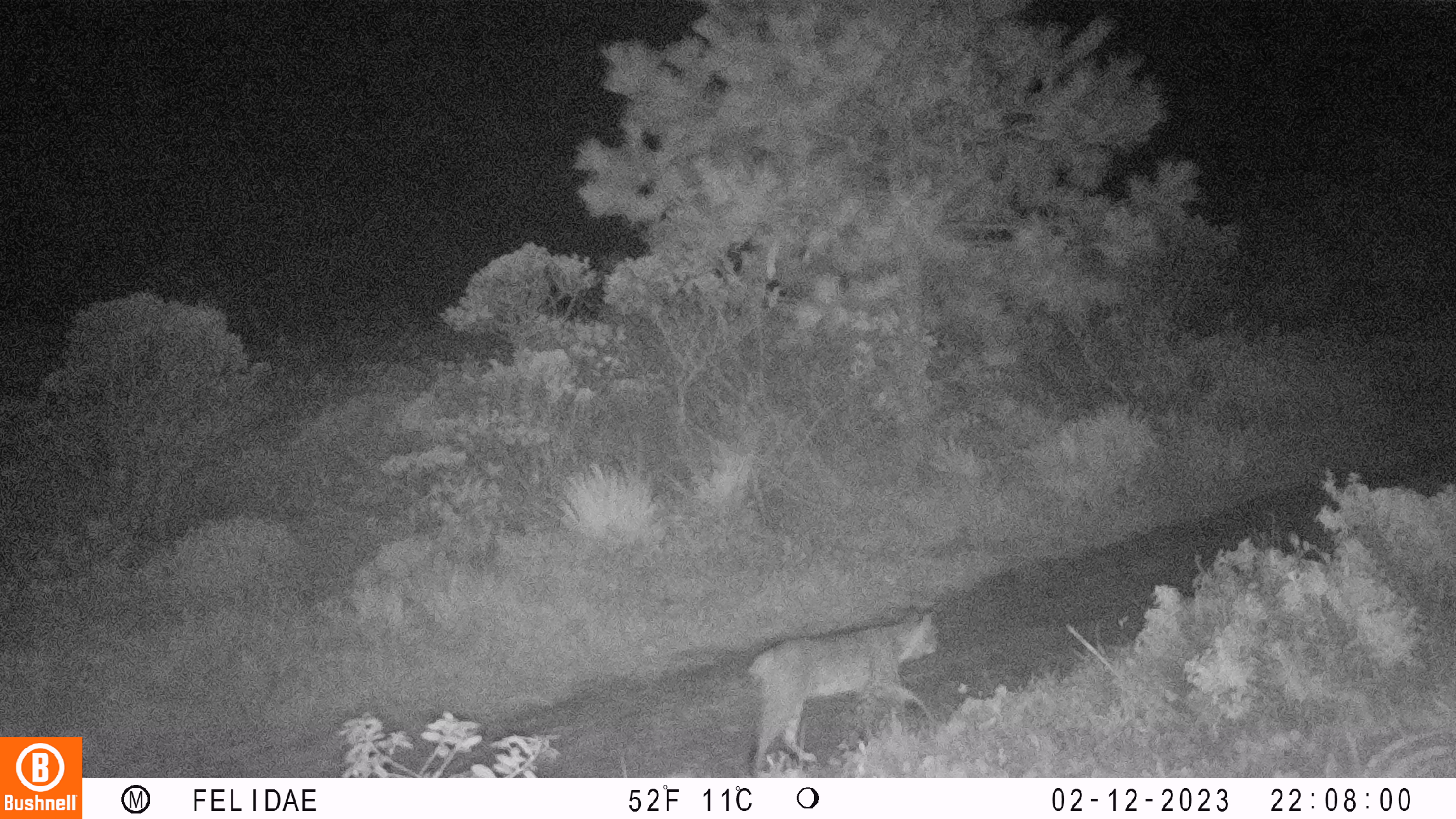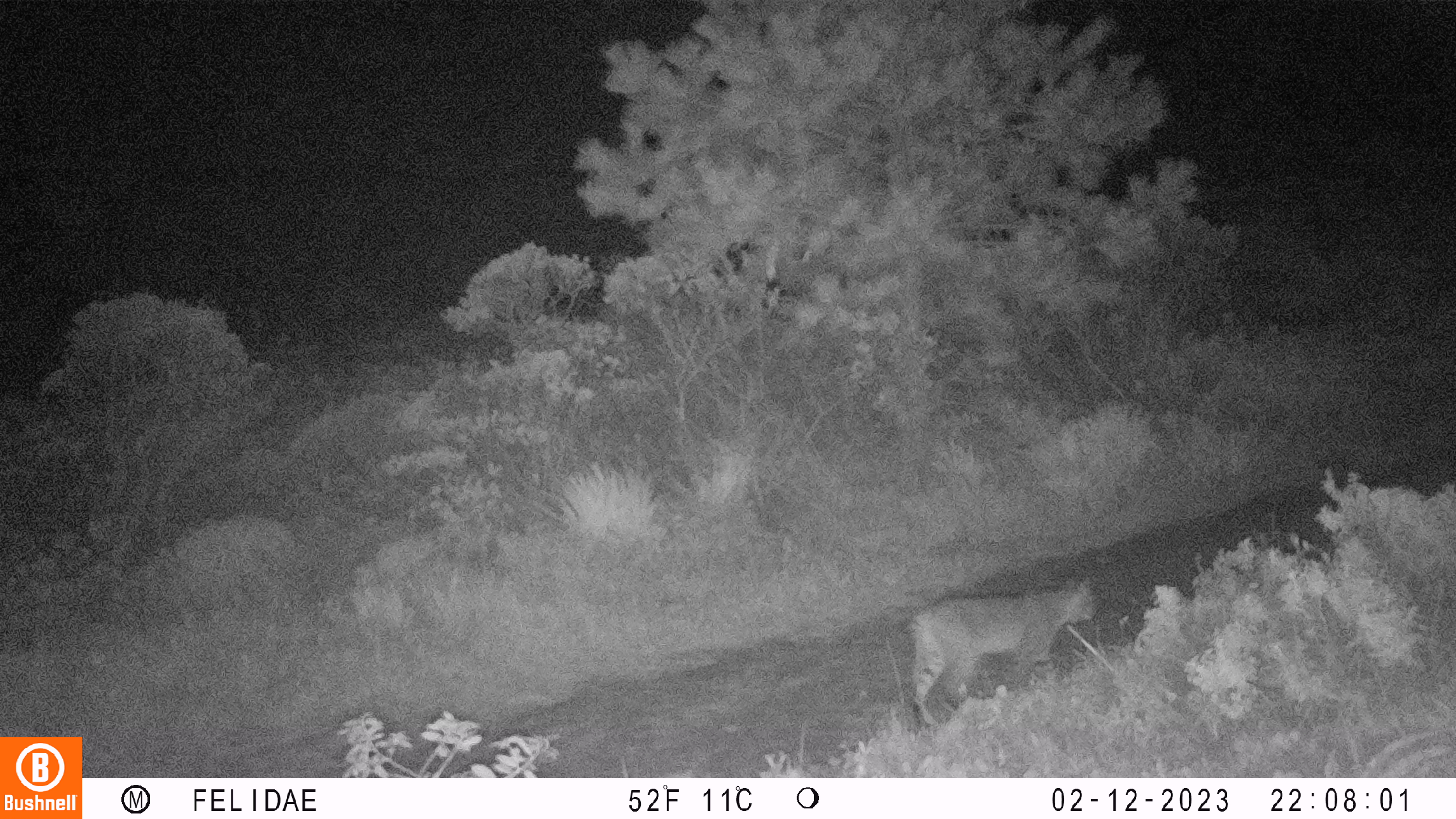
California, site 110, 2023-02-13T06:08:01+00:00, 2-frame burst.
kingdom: Animalia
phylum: Chordata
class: Mammalia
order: Carnivora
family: Felidae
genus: Lynx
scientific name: Lynx rufus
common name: bobcat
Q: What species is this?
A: Bobcat (Lynx rufus).